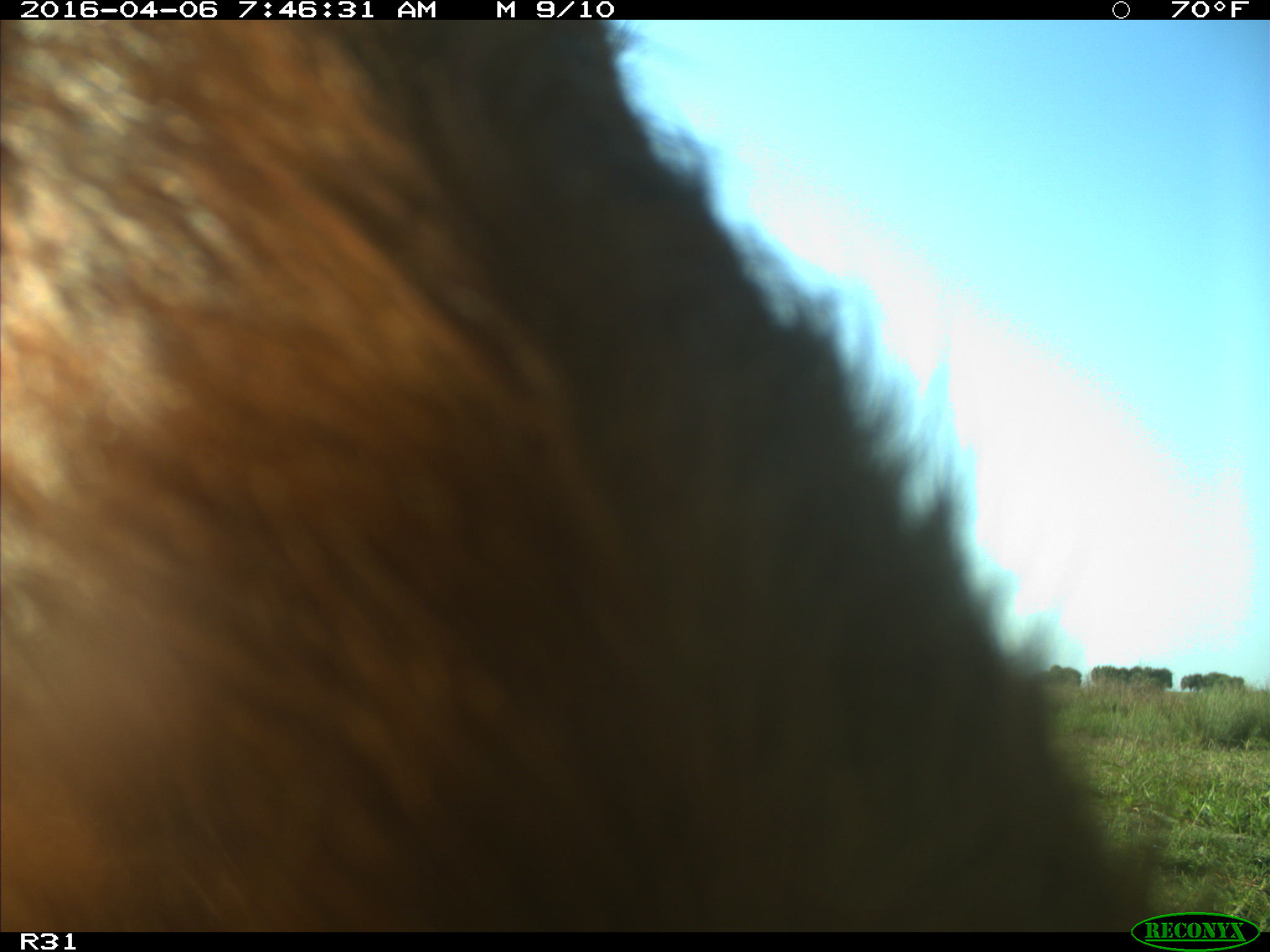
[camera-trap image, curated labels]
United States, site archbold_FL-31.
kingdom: Animalia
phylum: Chordata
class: Mammalia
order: Artiodactyla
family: Bovidae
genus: Bos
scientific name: Bos taurus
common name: domestic cow